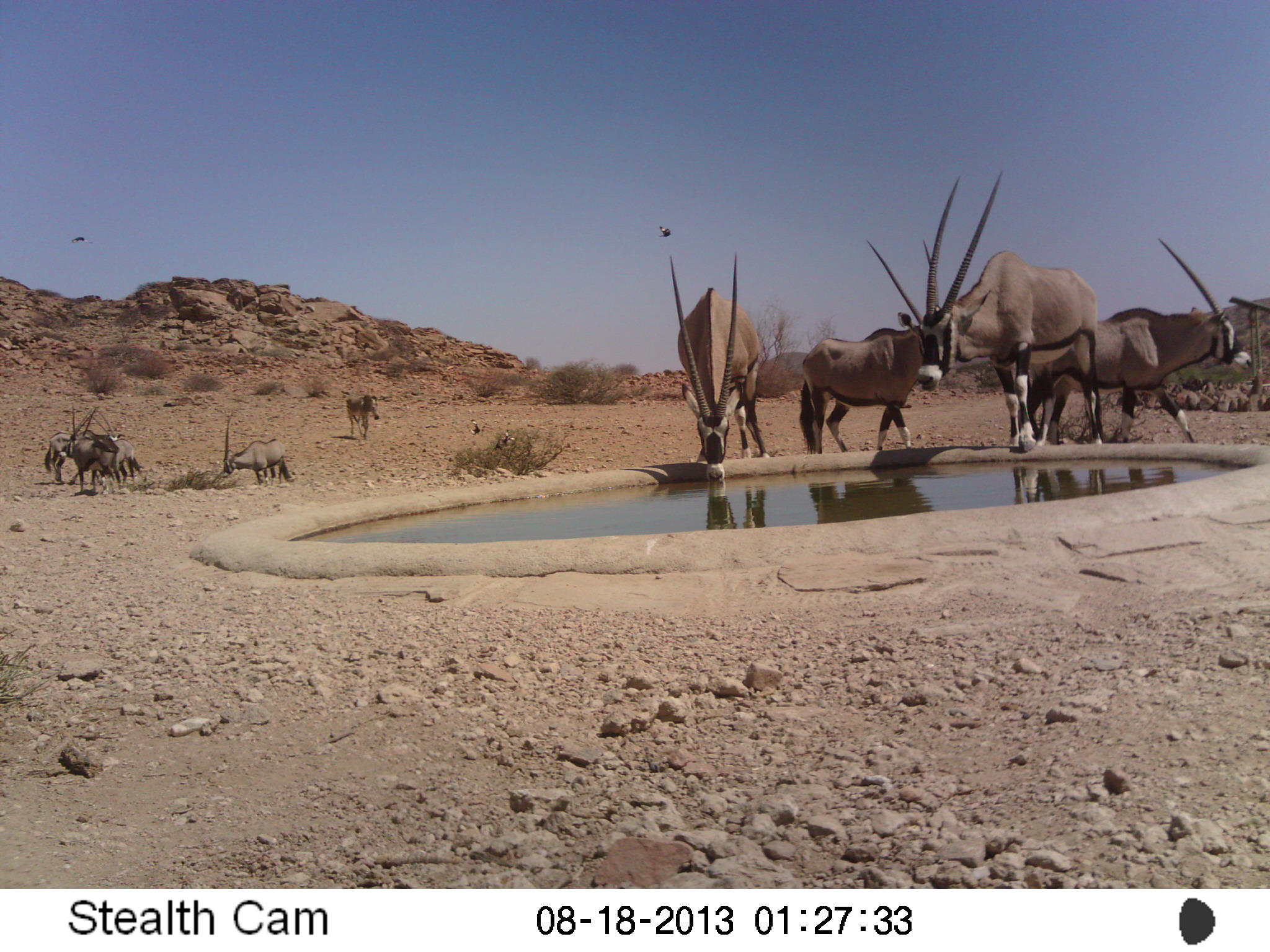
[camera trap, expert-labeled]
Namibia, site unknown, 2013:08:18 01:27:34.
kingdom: Animalia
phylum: Chordata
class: Mammalia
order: Artiodactyla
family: Bovidae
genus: Oryx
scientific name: Oryx gazella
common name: gemsbok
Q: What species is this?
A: Oryx gazella (gemsbok).